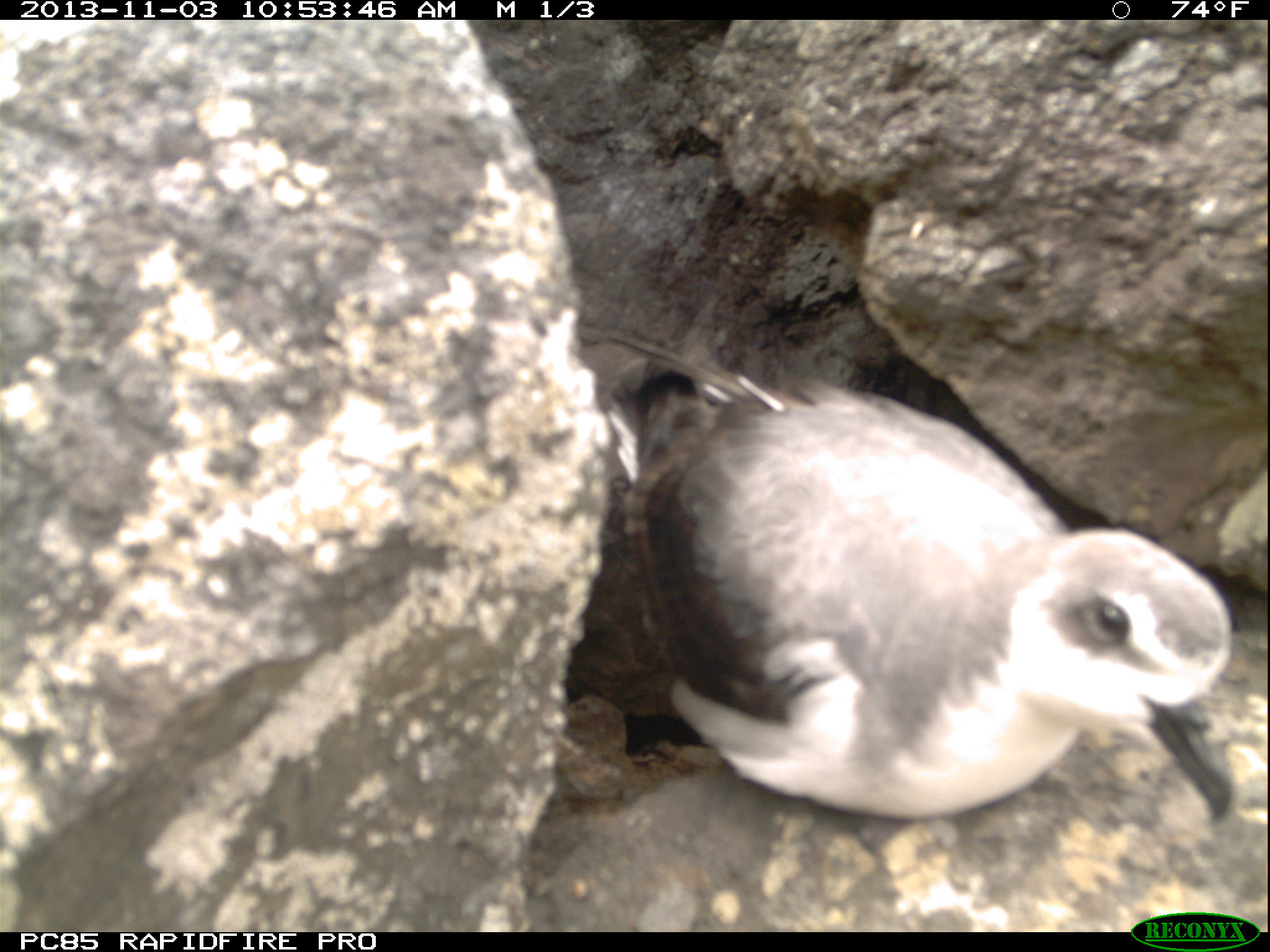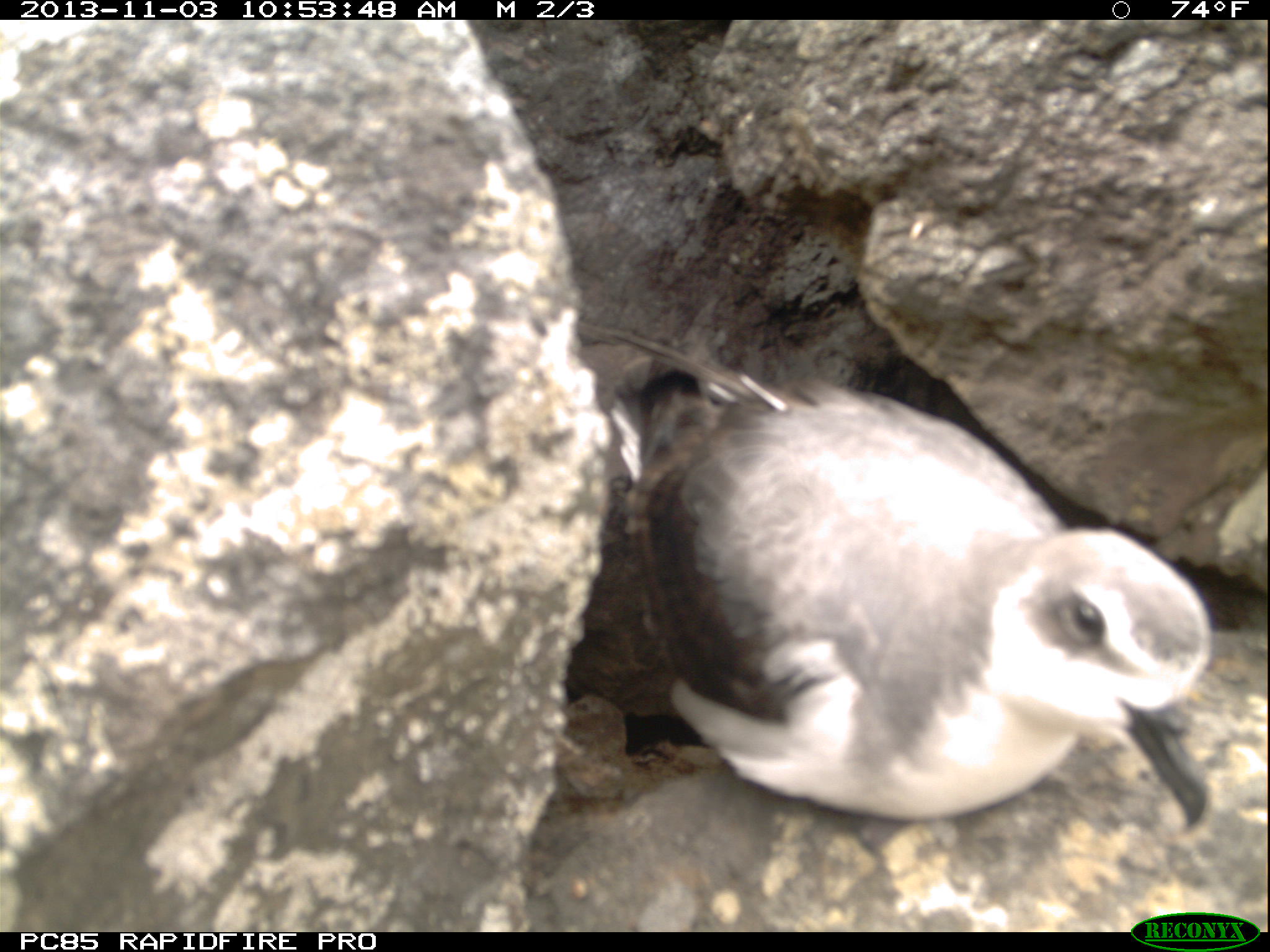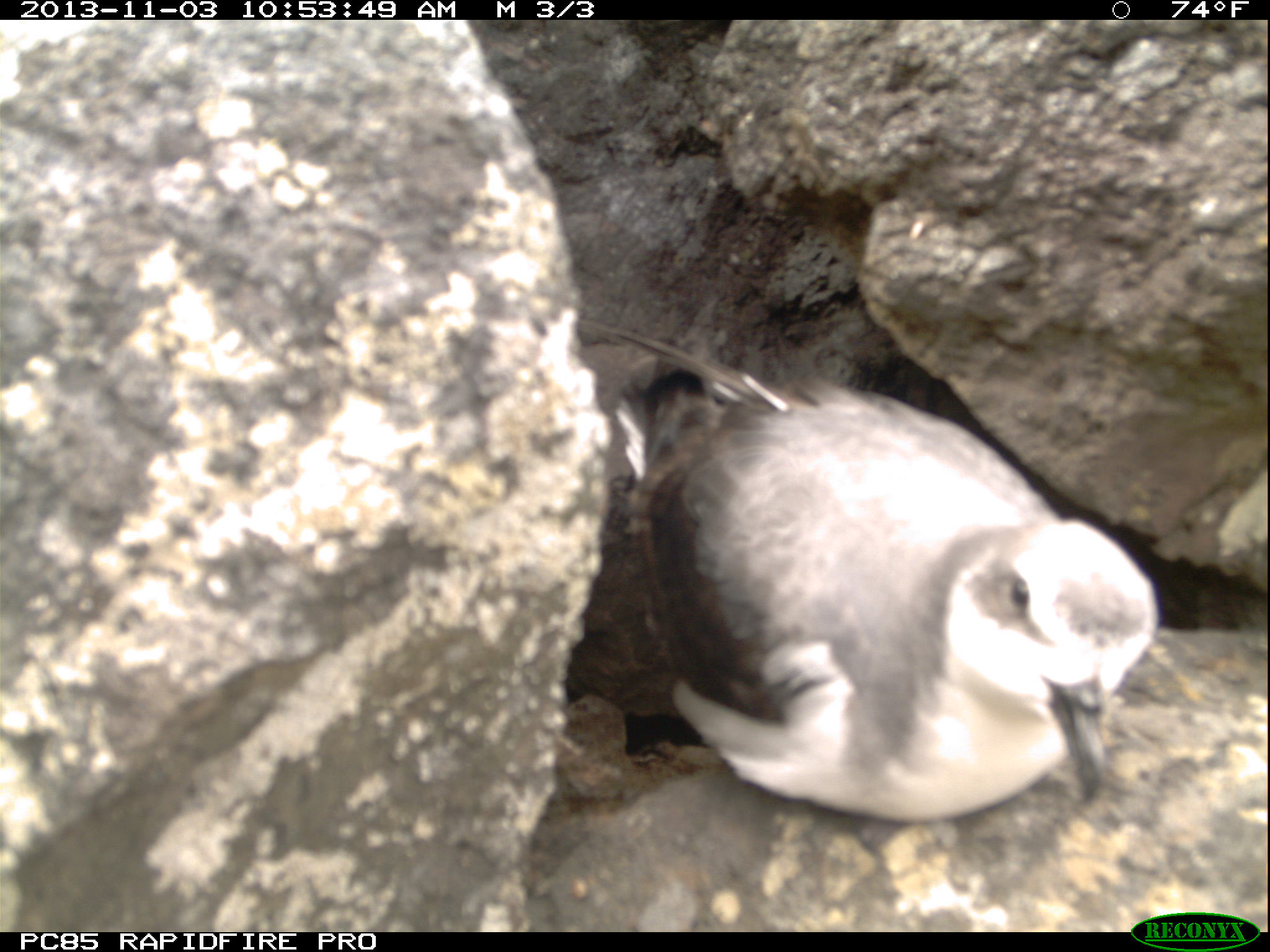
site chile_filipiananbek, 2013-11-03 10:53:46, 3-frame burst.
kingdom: Animalia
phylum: Chordata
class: Aves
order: Procellariiformes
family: Procellariidae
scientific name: Procellariidae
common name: petrel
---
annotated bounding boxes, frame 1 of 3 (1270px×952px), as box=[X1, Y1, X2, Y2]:
petrel: box=[553, 346, 1245, 875]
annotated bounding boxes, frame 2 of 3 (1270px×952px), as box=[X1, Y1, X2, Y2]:
petrel: box=[550, 348, 1225, 873]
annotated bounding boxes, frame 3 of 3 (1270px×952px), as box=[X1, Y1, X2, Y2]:
petrel: box=[566, 327, 1167, 835]